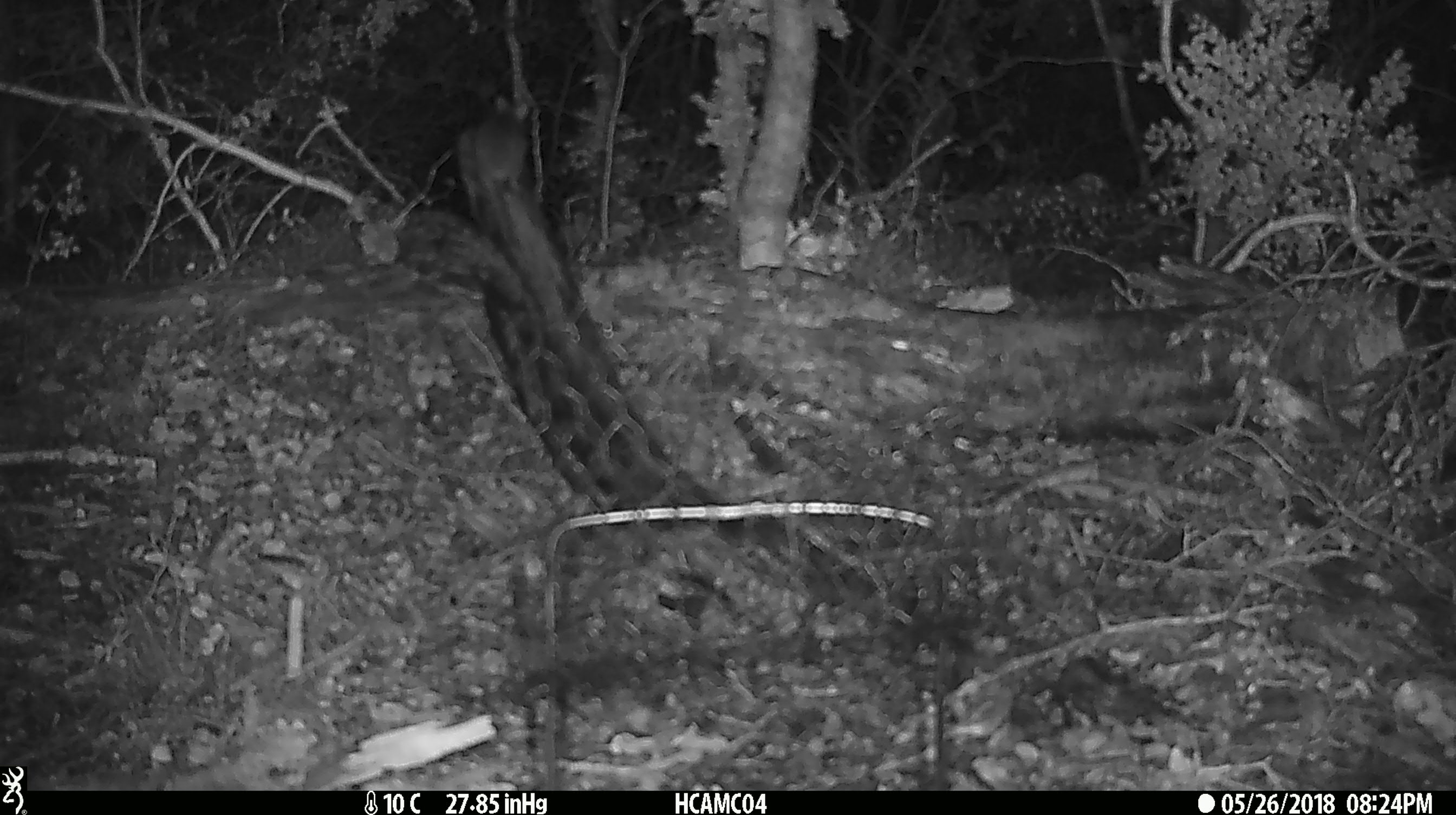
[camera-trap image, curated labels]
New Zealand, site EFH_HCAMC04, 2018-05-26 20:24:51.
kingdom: Animalia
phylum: Chordata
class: Mammalia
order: Rodentia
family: Muridae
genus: Mus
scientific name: Mus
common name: mouse